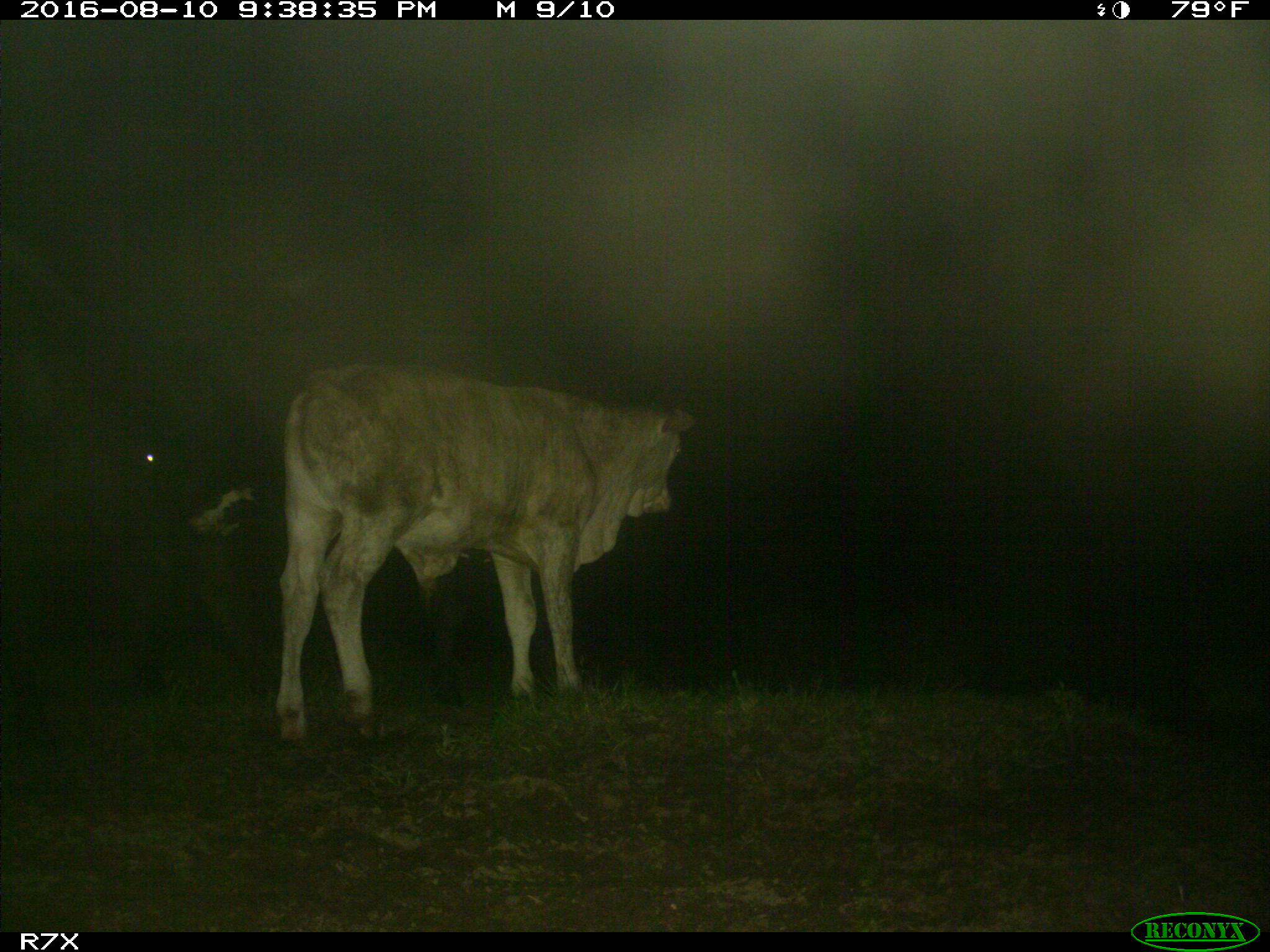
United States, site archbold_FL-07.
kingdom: Animalia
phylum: Chordata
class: Mammalia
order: Artiodactyla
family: Bovidae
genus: Bos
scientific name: Bos taurus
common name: domestic cow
Bos taurus (domestic cow).